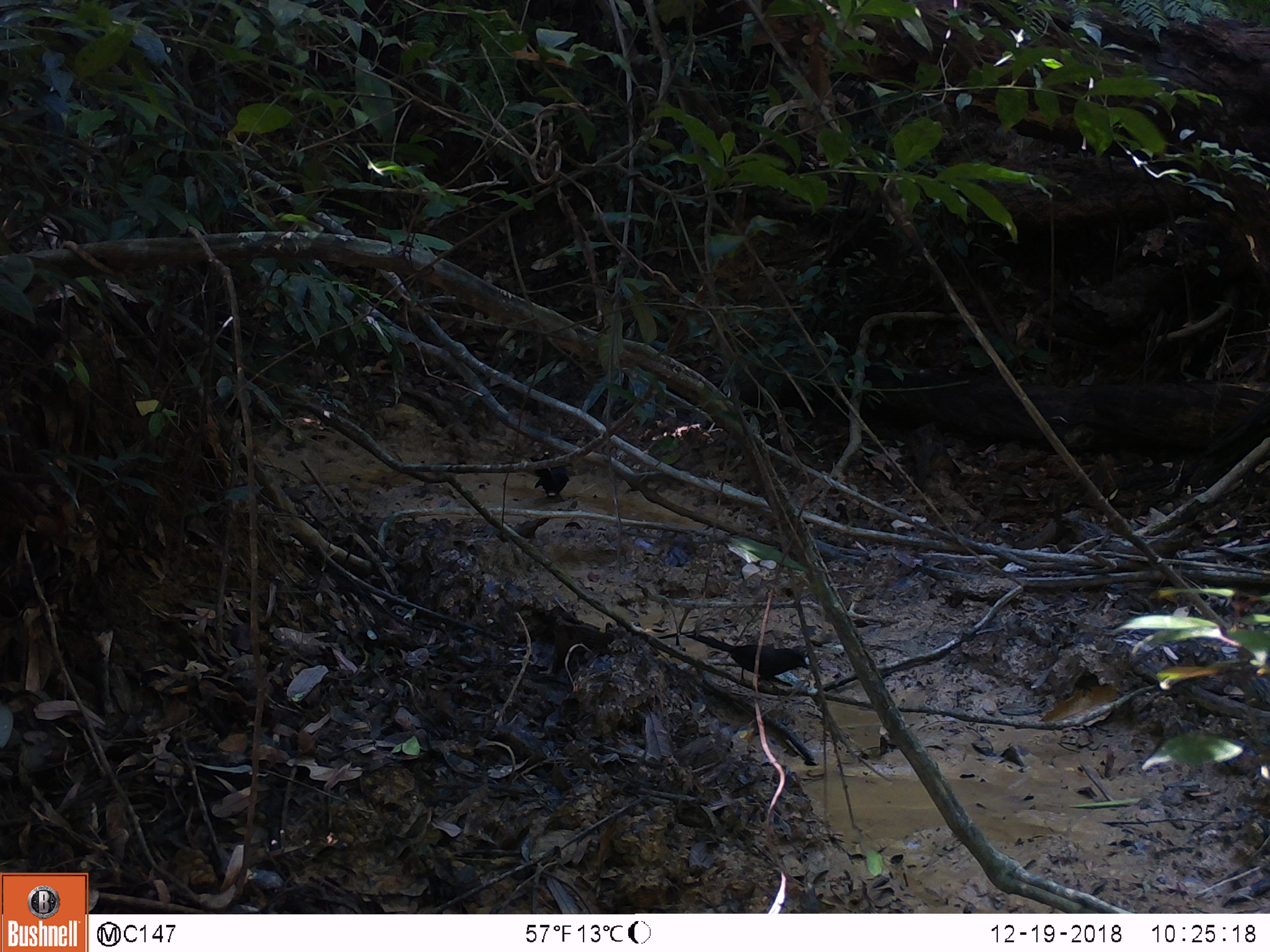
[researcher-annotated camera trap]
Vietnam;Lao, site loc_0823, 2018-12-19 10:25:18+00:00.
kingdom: Animalia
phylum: Chordata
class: Aves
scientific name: Aves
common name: bird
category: unidentified bird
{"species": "unidentified bird (bird) (Aves)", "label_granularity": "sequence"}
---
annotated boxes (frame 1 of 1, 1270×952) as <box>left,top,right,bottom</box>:
unidentified bird: <box>679,631,810,695</box>; <box>532,452,571,502</box>; <box>528,448,551,463</box>